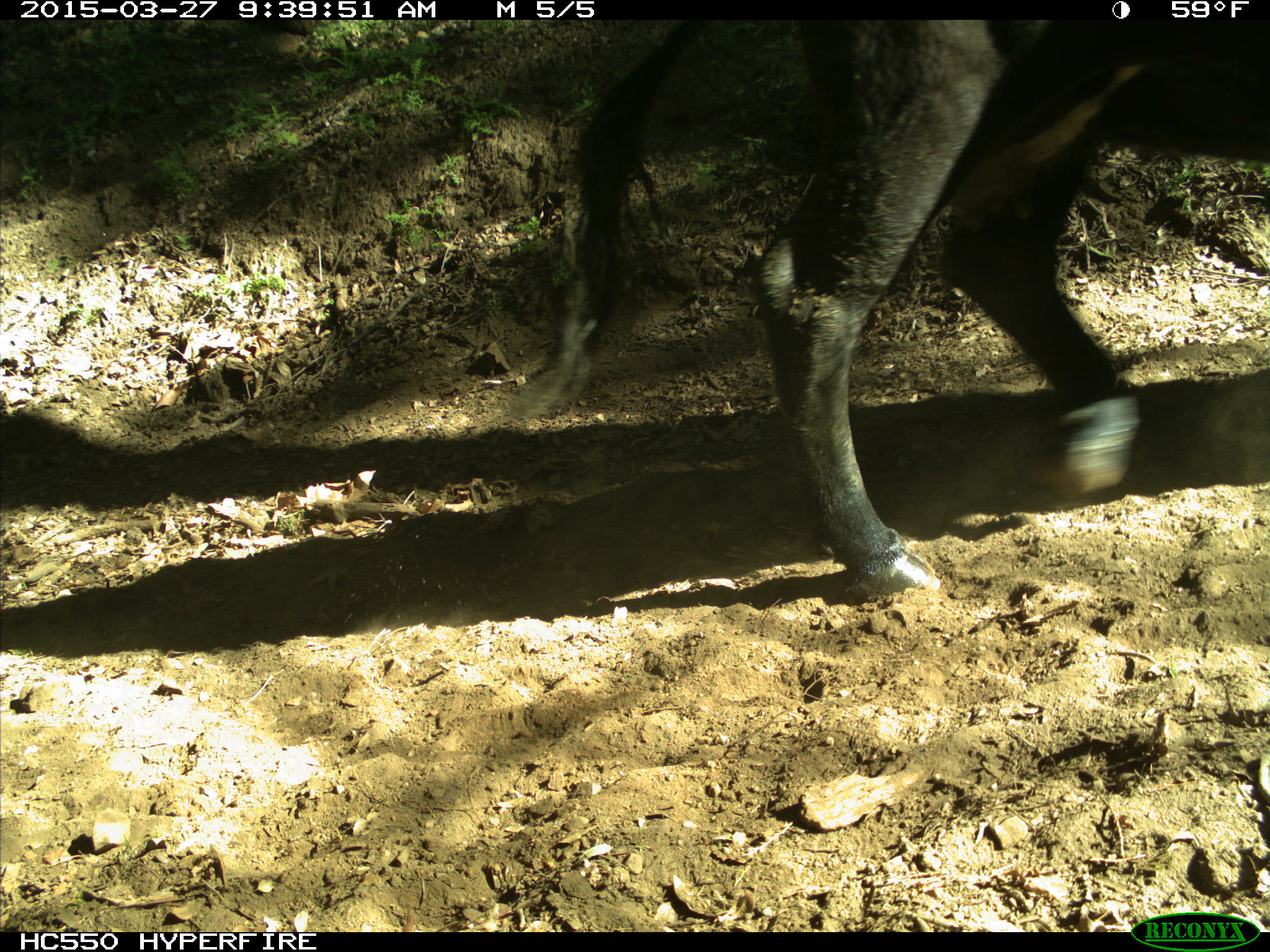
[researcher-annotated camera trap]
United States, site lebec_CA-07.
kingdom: Animalia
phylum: Chordata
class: Mammalia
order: Artiodactyla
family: Bovidae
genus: Bos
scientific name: Bos taurus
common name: domestic cow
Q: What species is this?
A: Bos taurus (domestic cow).